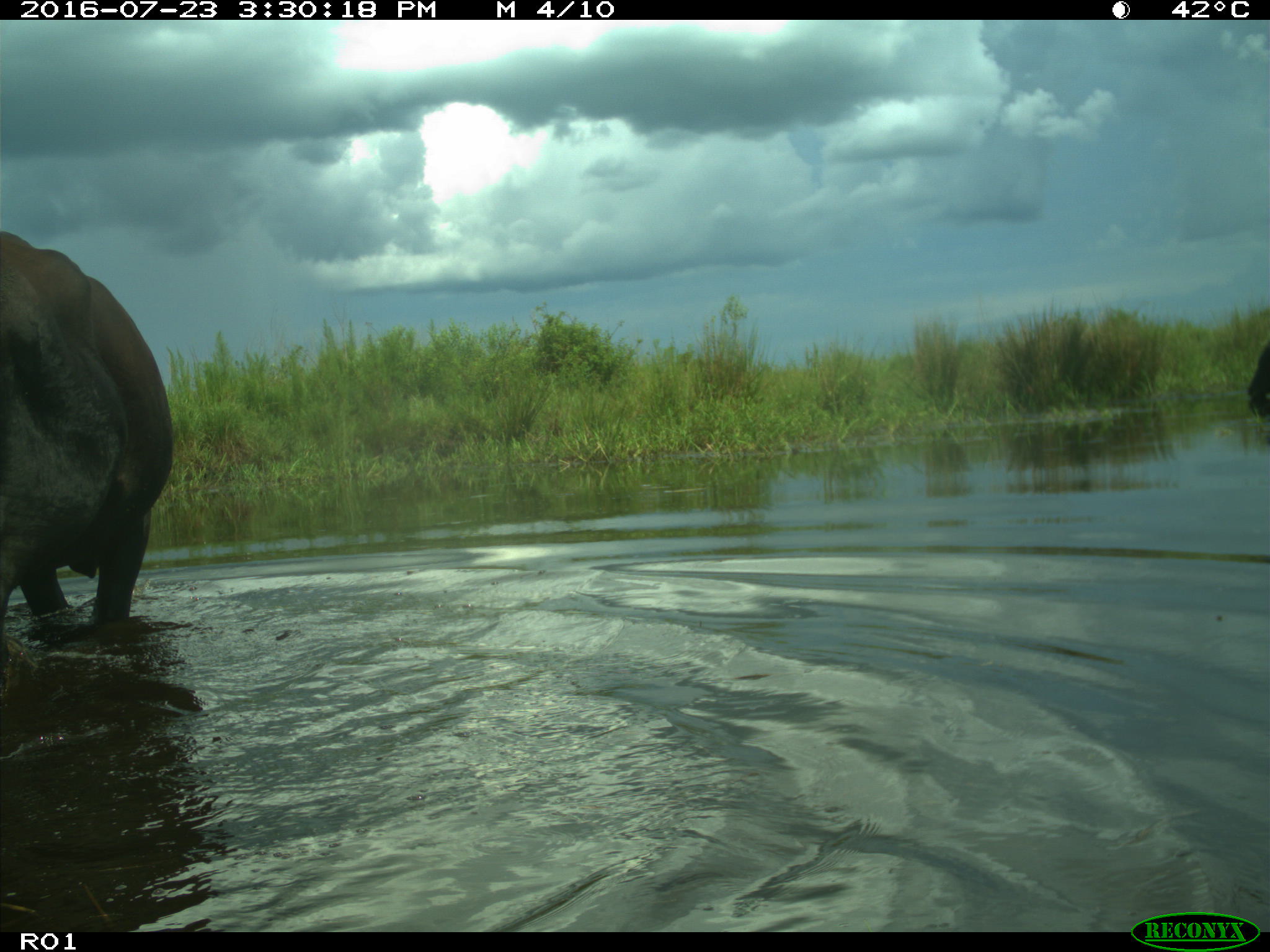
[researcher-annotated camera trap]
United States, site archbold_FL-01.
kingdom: Animalia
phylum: Chordata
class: Mammalia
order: Artiodactyla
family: Bovidae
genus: Bos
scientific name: Bos taurus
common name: domestic cow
Bos taurus (domestic cow).